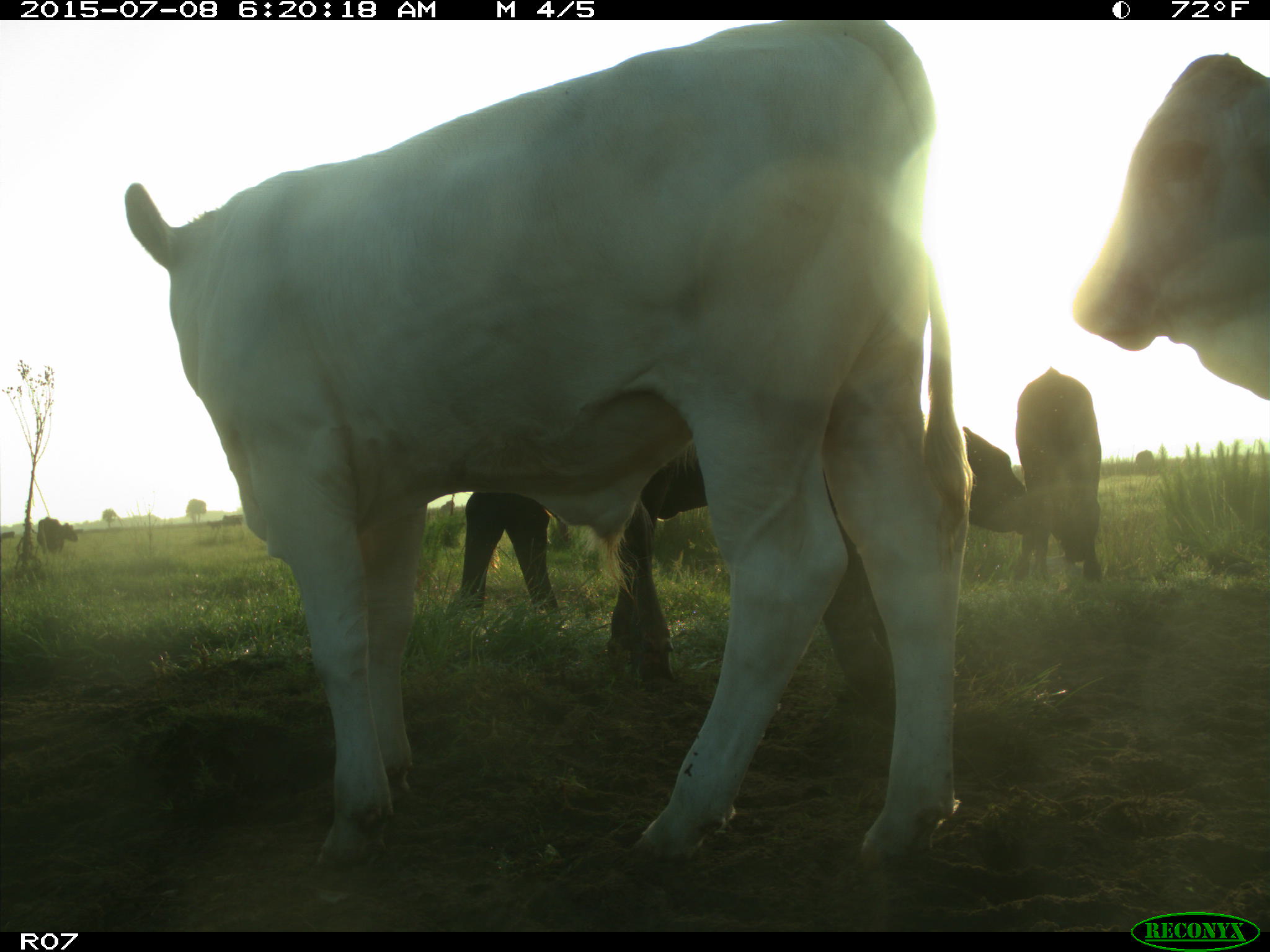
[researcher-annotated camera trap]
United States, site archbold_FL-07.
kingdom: Animalia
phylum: Chordata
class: Mammalia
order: Artiodactyla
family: Bovidae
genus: Bos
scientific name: Bos taurus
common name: domestic cow